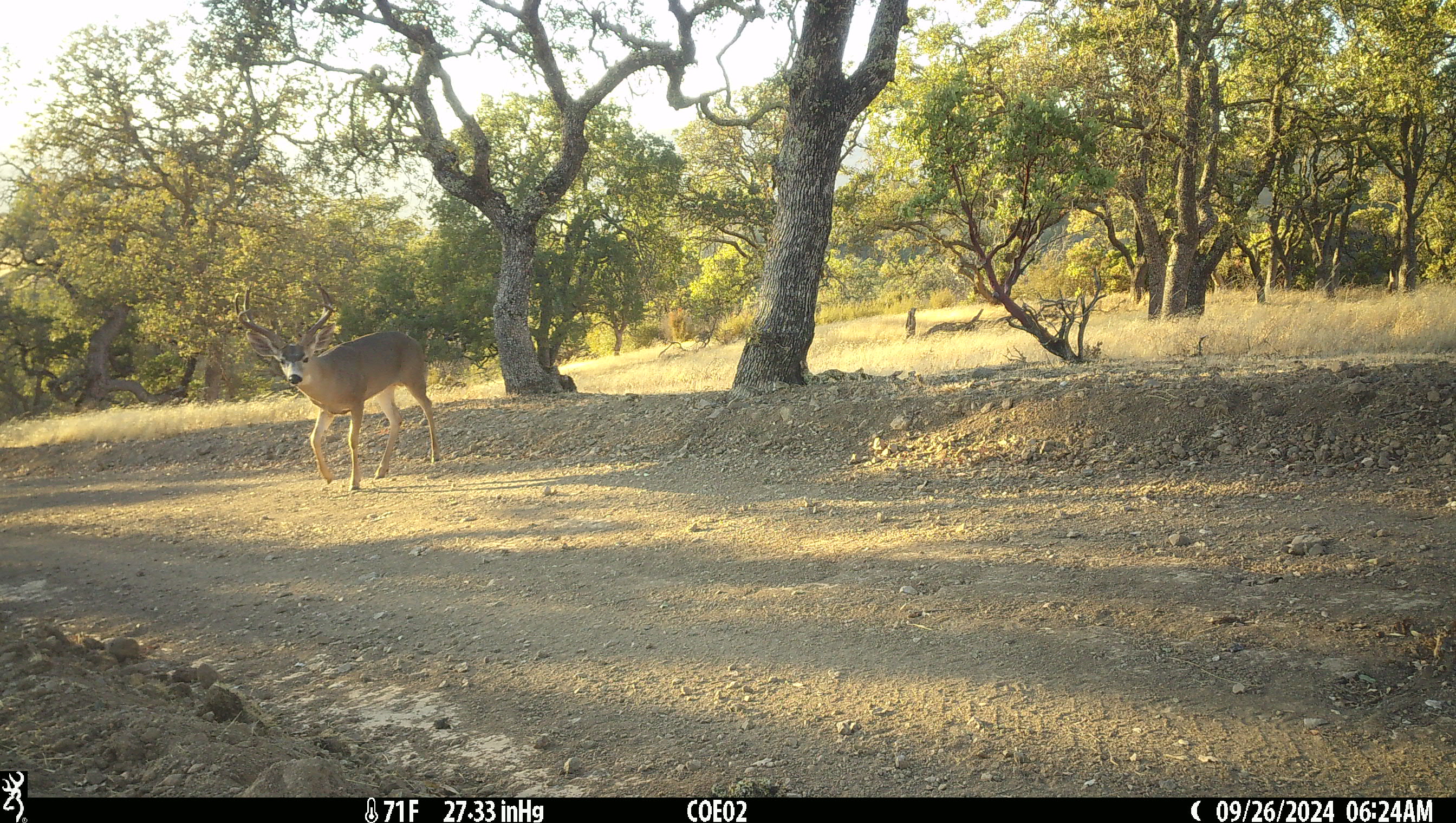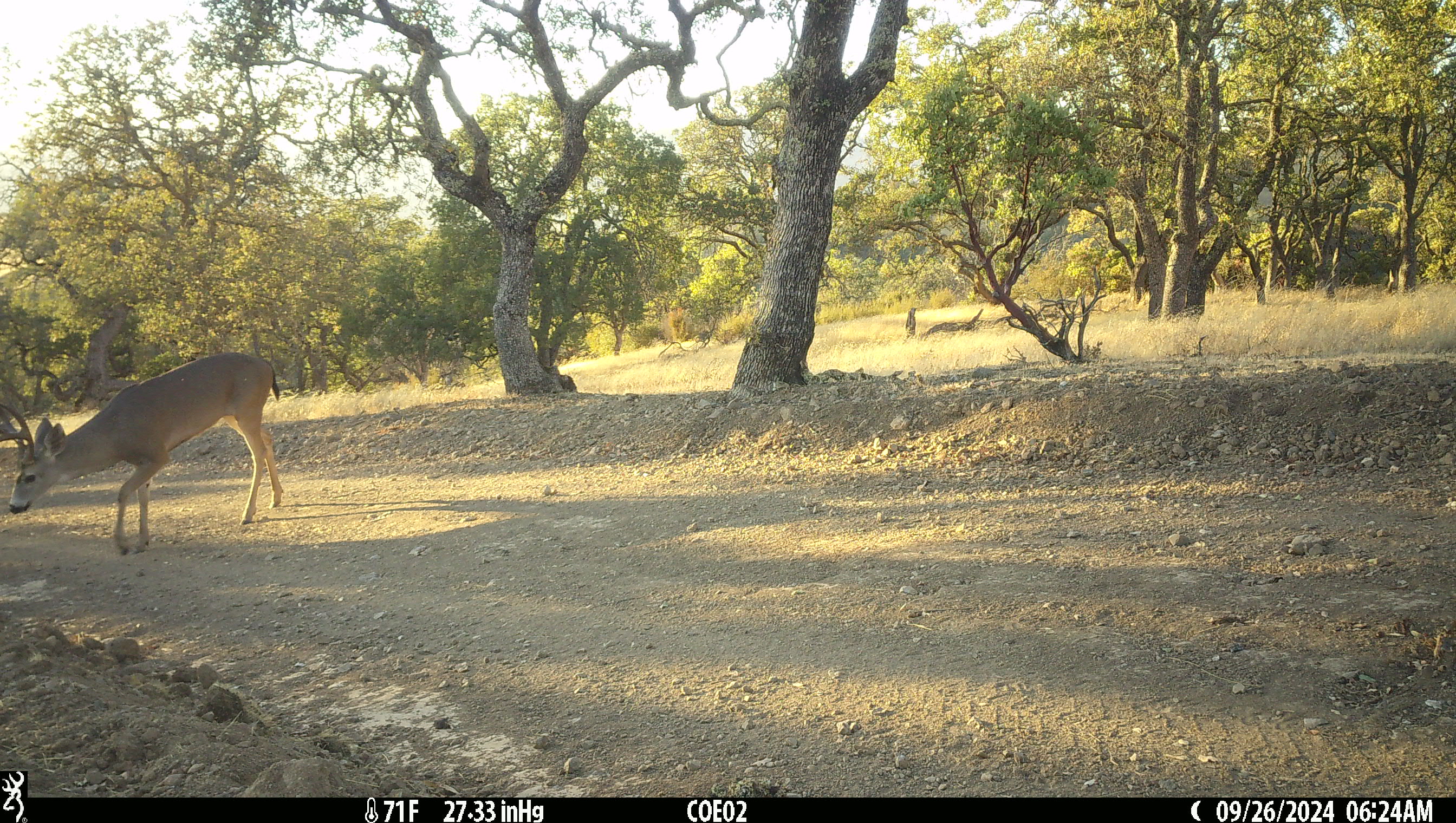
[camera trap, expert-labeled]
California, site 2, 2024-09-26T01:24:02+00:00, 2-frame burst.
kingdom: Animalia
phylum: Chordata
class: Mammalia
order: Artiodactyla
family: Cervidae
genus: Odocoileus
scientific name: Odocoileus hemionus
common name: mule deer